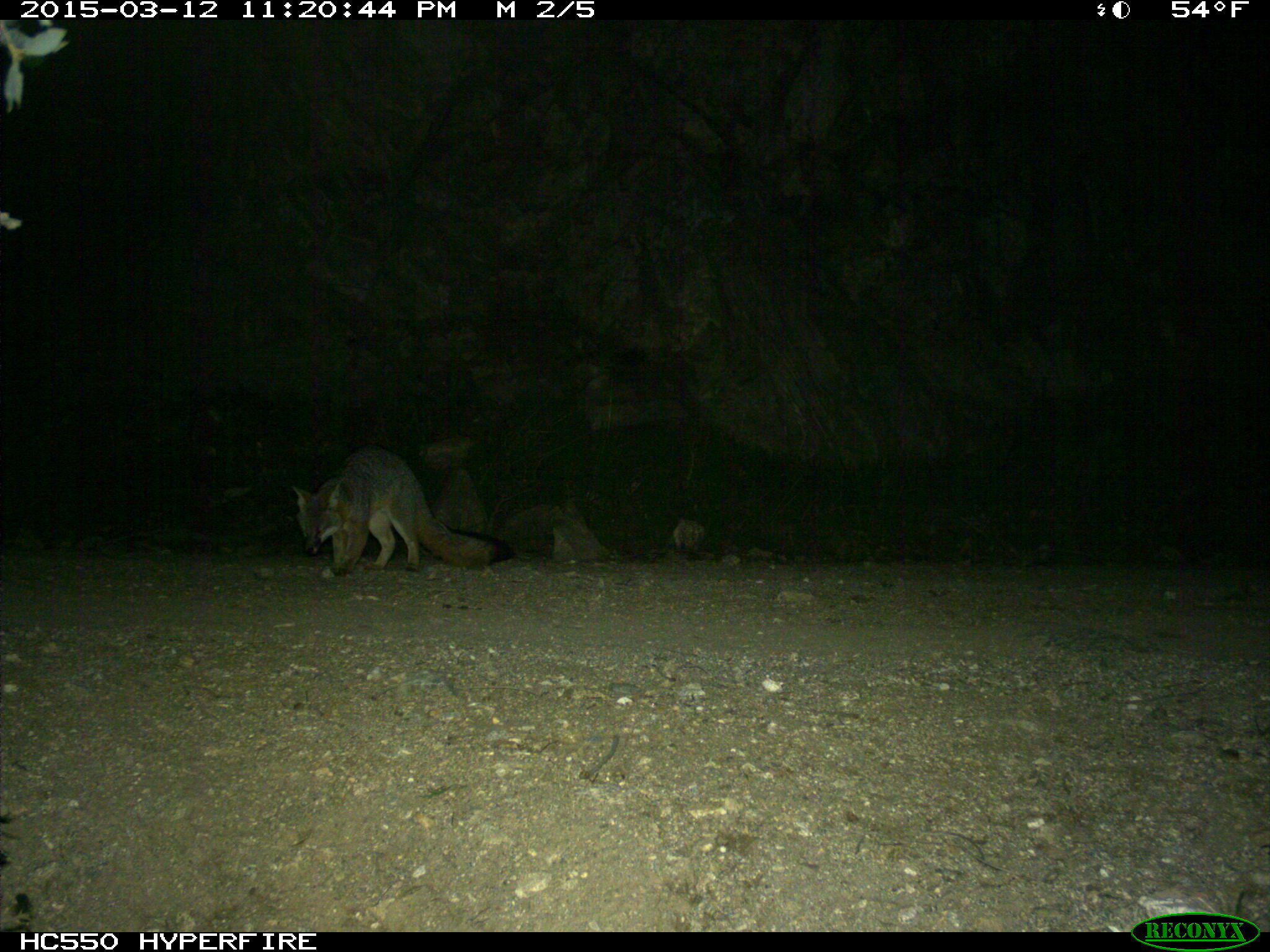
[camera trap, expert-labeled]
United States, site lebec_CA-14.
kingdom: Animalia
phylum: Chordata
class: Mammalia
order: Carnivora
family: Canidae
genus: Urocyon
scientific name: Urocyon cinereoargenteus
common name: gray fox